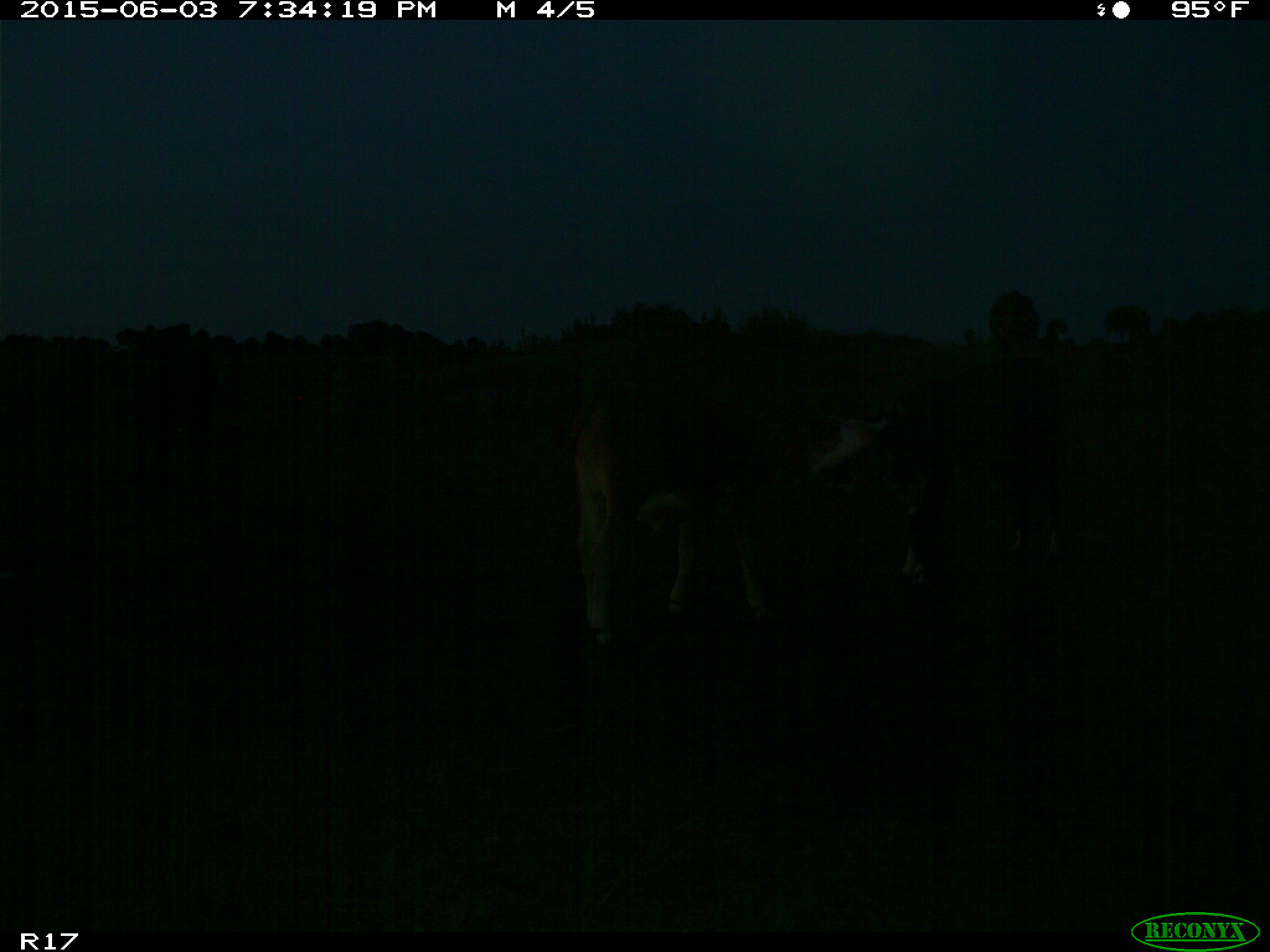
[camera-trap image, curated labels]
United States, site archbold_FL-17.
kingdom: Animalia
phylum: Chordata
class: Mammalia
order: Artiodactyla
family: Bovidae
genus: Bos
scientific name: Bos taurus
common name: domestic cow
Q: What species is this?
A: Bos taurus (domestic cow).